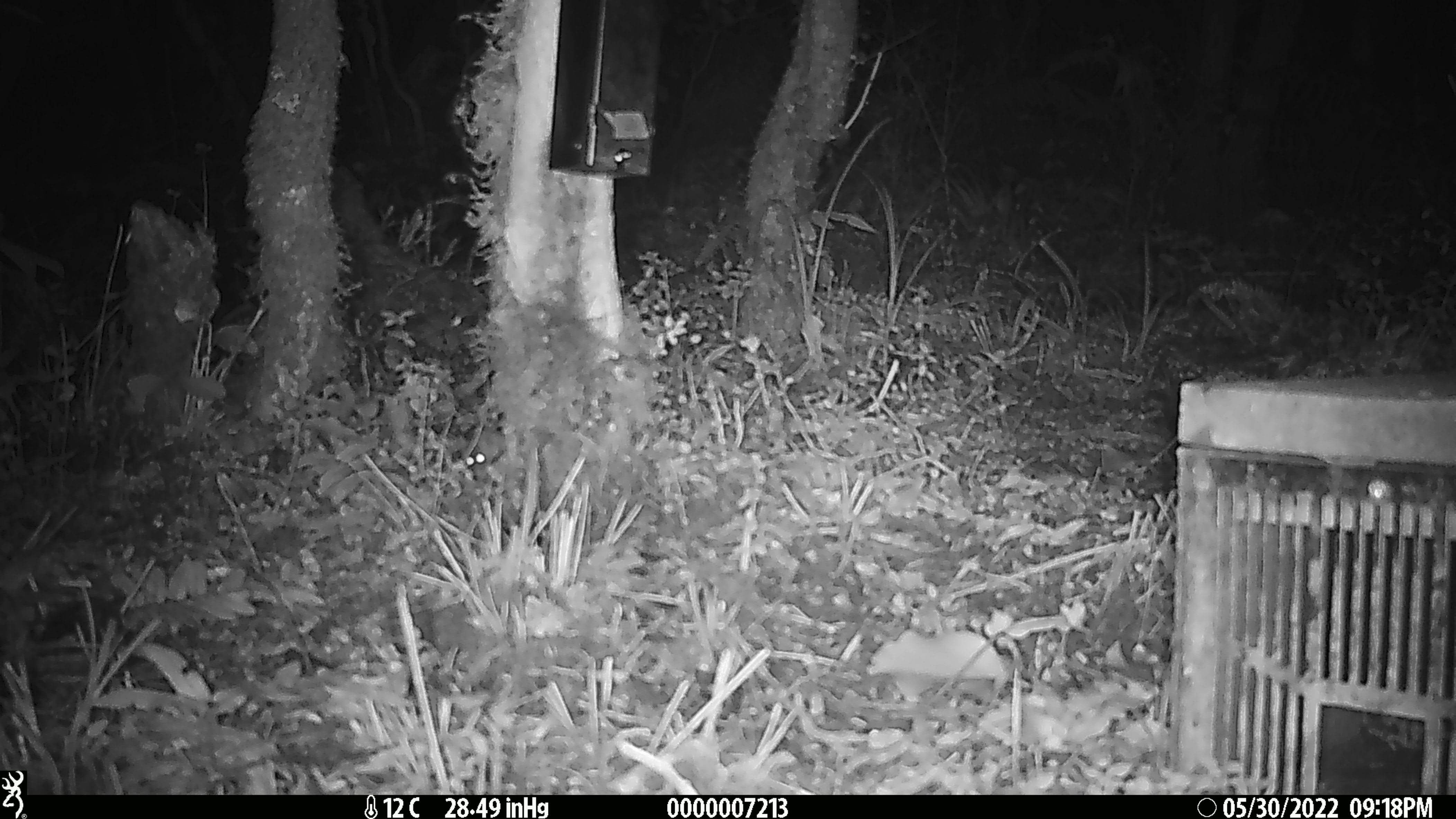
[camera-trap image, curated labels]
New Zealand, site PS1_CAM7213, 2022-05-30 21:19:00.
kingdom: Animalia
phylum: Chordata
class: Mammalia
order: Rodentia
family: Muridae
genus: Mus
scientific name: Mus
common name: mouse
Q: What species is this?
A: Mouse (Mus).